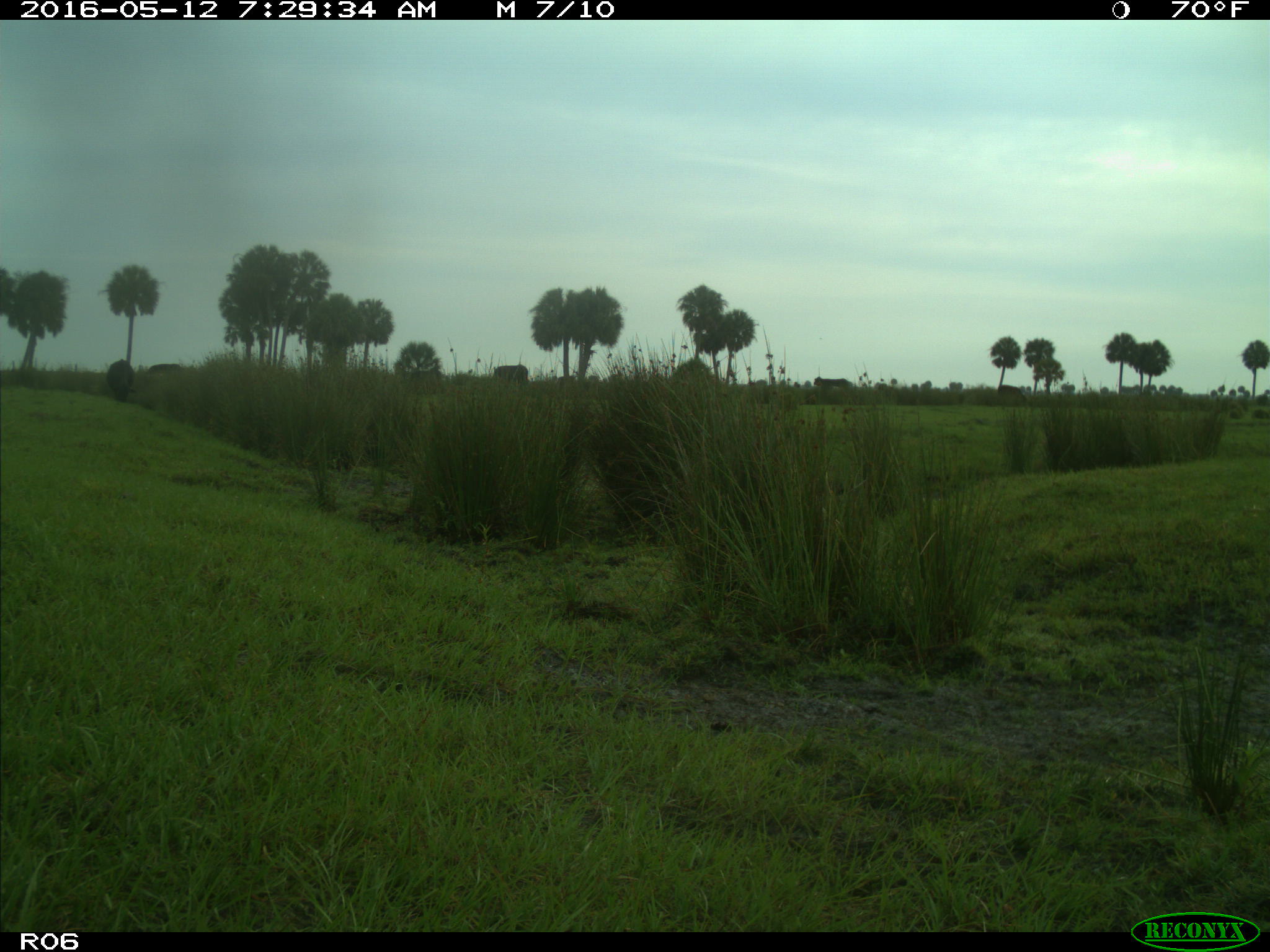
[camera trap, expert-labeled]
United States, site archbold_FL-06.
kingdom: Animalia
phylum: Chordata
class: Mammalia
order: Artiodactyla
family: Bovidae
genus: Bos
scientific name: Bos taurus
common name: domestic cow